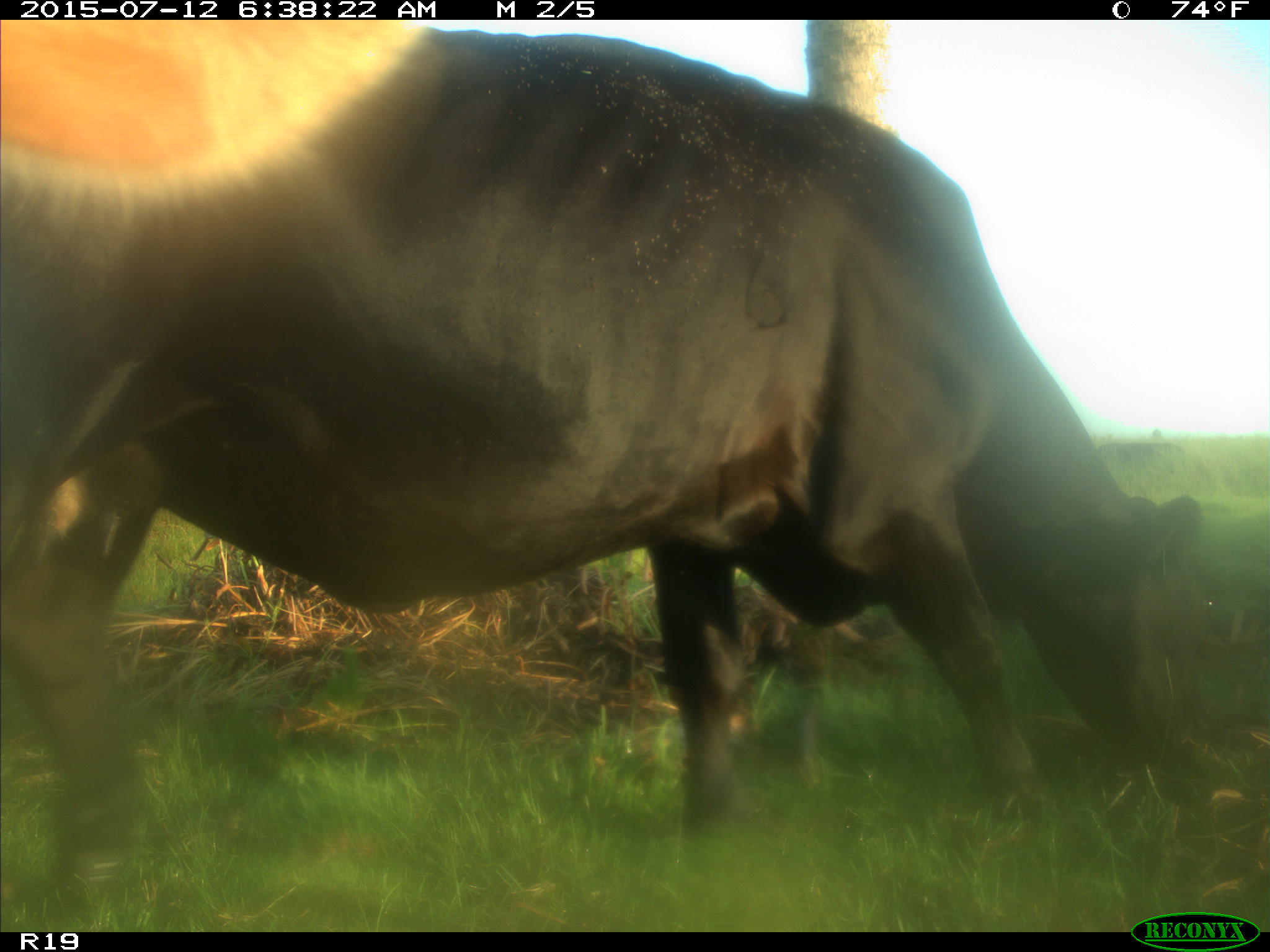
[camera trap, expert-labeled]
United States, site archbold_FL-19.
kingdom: Animalia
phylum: Chordata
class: Mammalia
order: Artiodactyla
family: Bovidae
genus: Bos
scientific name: Bos taurus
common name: domestic cow